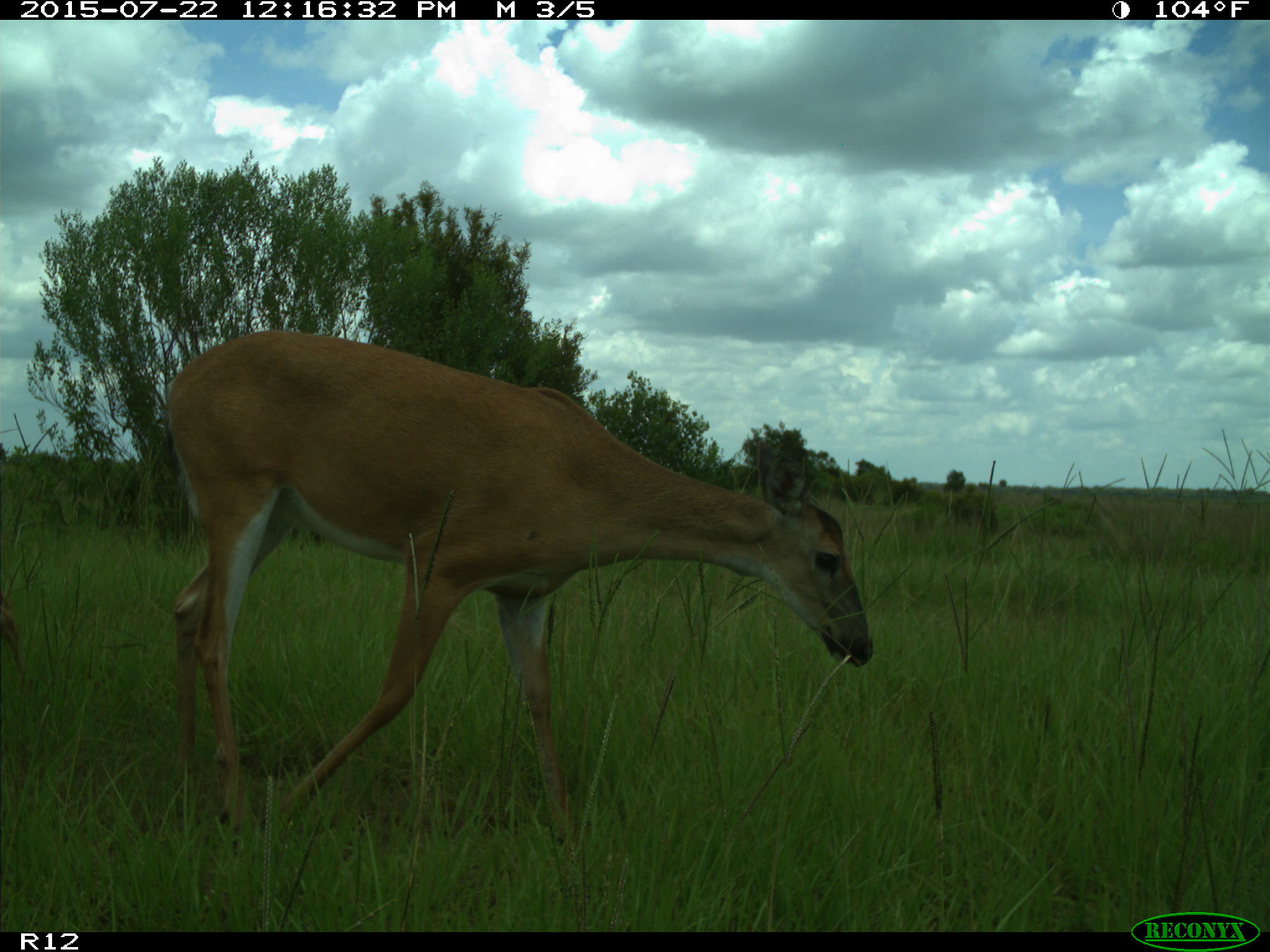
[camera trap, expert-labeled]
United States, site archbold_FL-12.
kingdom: Animalia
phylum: Chordata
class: Mammalia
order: Artiodactyla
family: Cervidae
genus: Odocoileus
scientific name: Odocoileus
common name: deer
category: unidentified deer